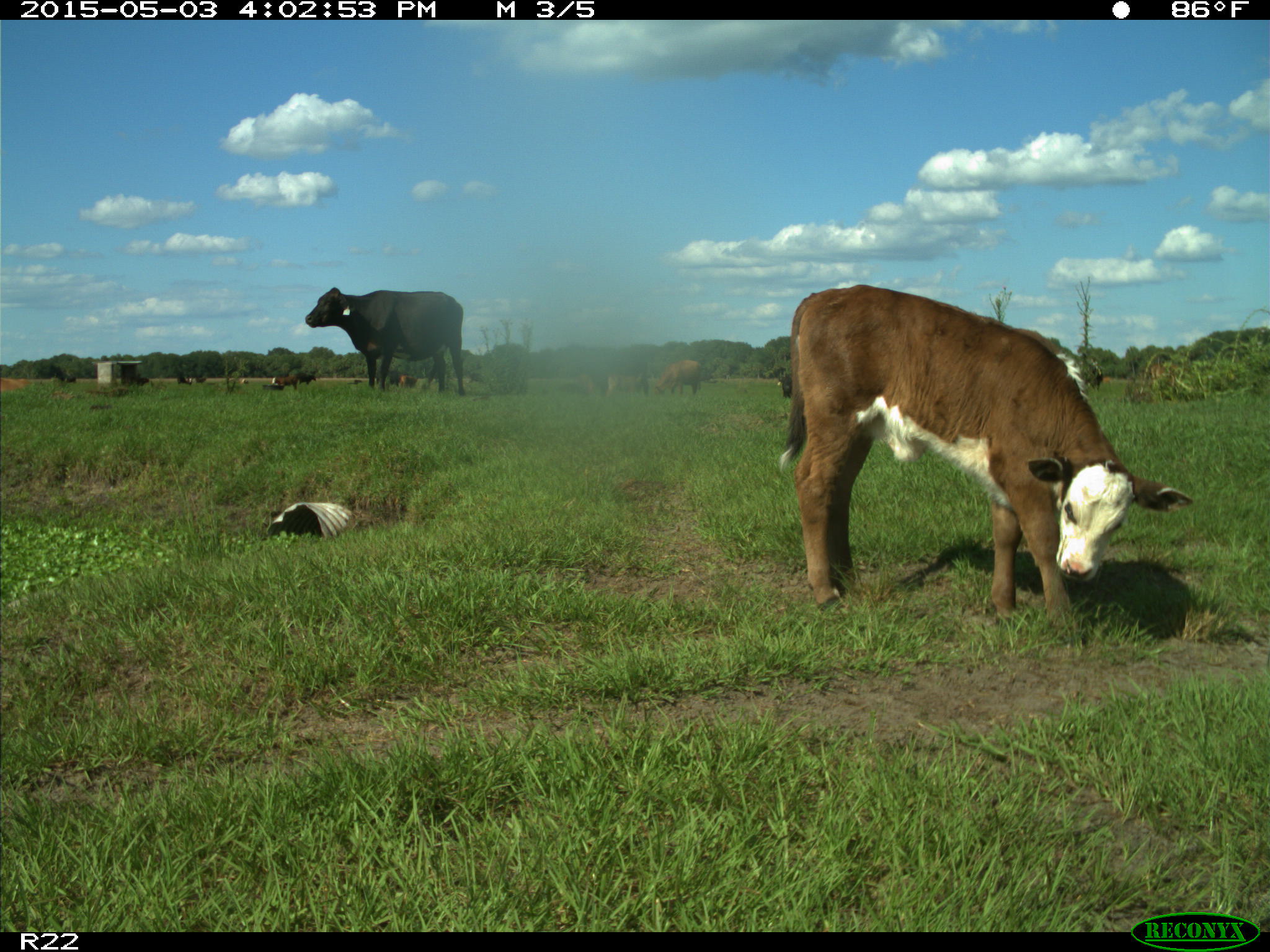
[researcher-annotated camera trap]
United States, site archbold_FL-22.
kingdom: Animalia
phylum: Chordata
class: Mammalia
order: Artiodactyla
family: Bovidae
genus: Bos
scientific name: Bos taurus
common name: domestic cow